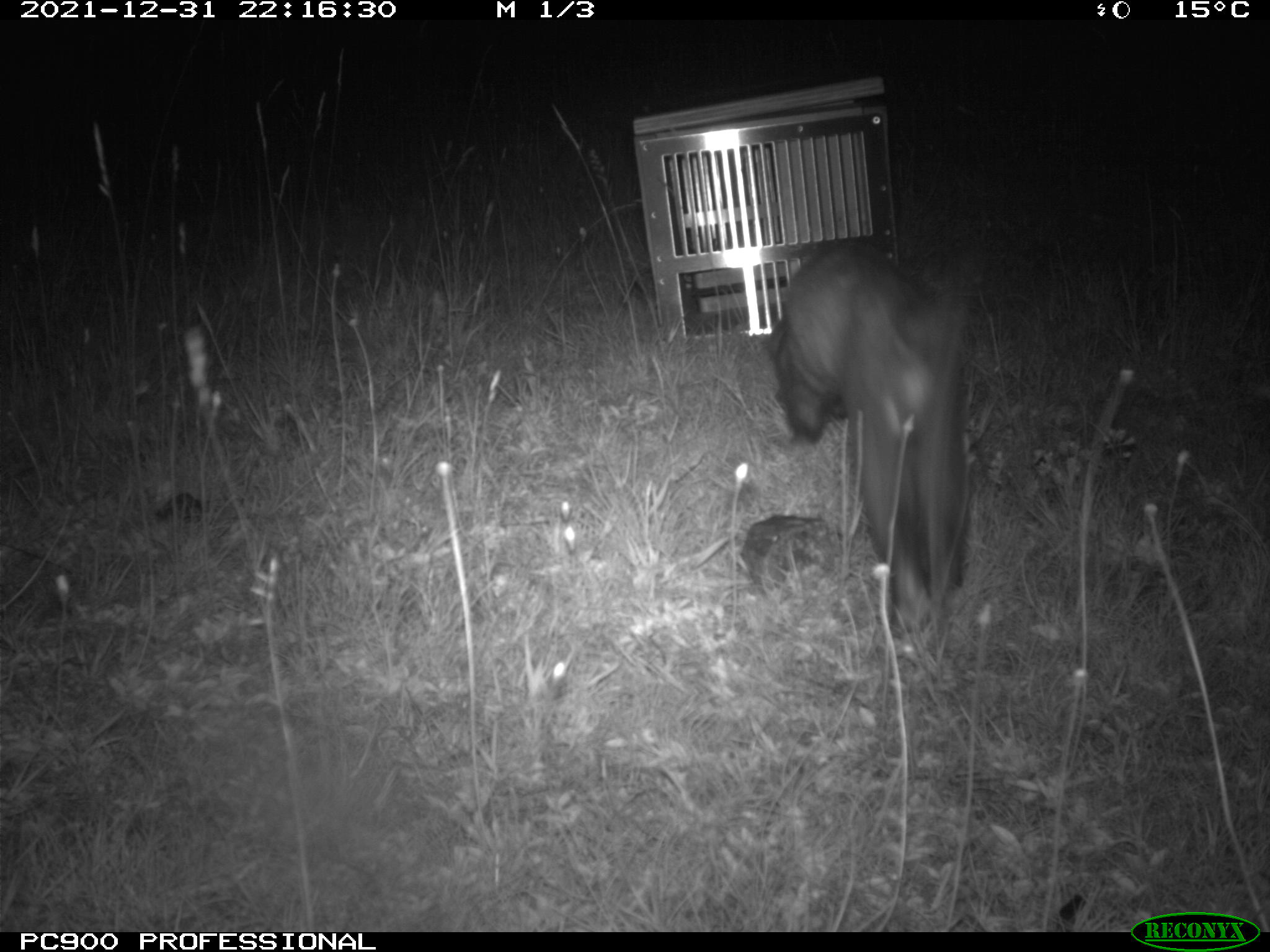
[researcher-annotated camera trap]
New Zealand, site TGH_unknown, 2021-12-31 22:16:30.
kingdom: Animalia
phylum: Chordata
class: Mammalia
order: Carnivora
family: Mustelidae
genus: Mustela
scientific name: Mustela furo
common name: ferret